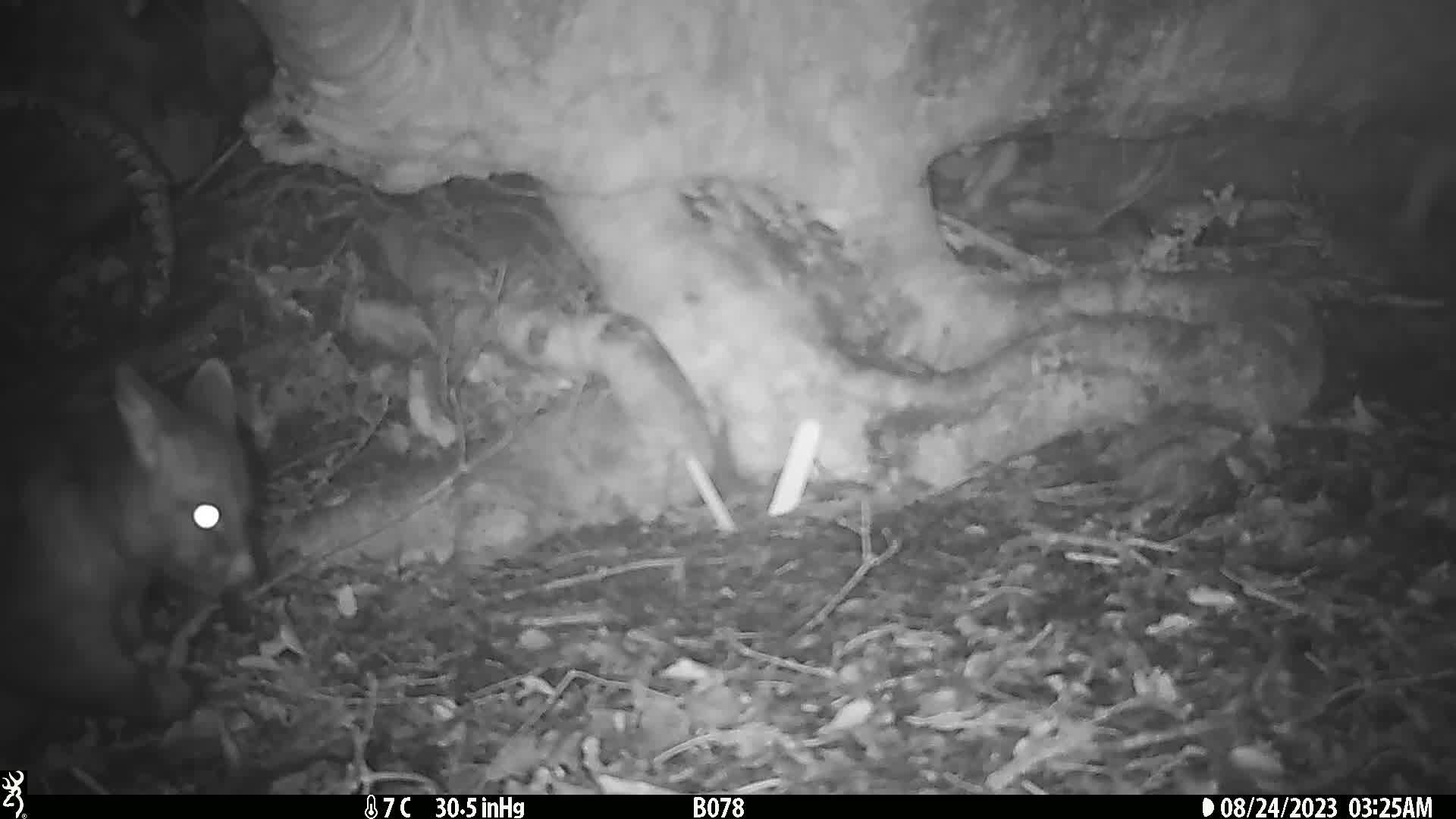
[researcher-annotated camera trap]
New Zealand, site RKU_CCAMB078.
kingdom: Animalia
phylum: Chordata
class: Mammalia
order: Diprotodontia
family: Phalangeridae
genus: Trichosurus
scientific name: Trichosurus vulpecula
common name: common brushtail possum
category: possum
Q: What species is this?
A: Possum (common brushtail possum) (Trichosurus vulpecula).